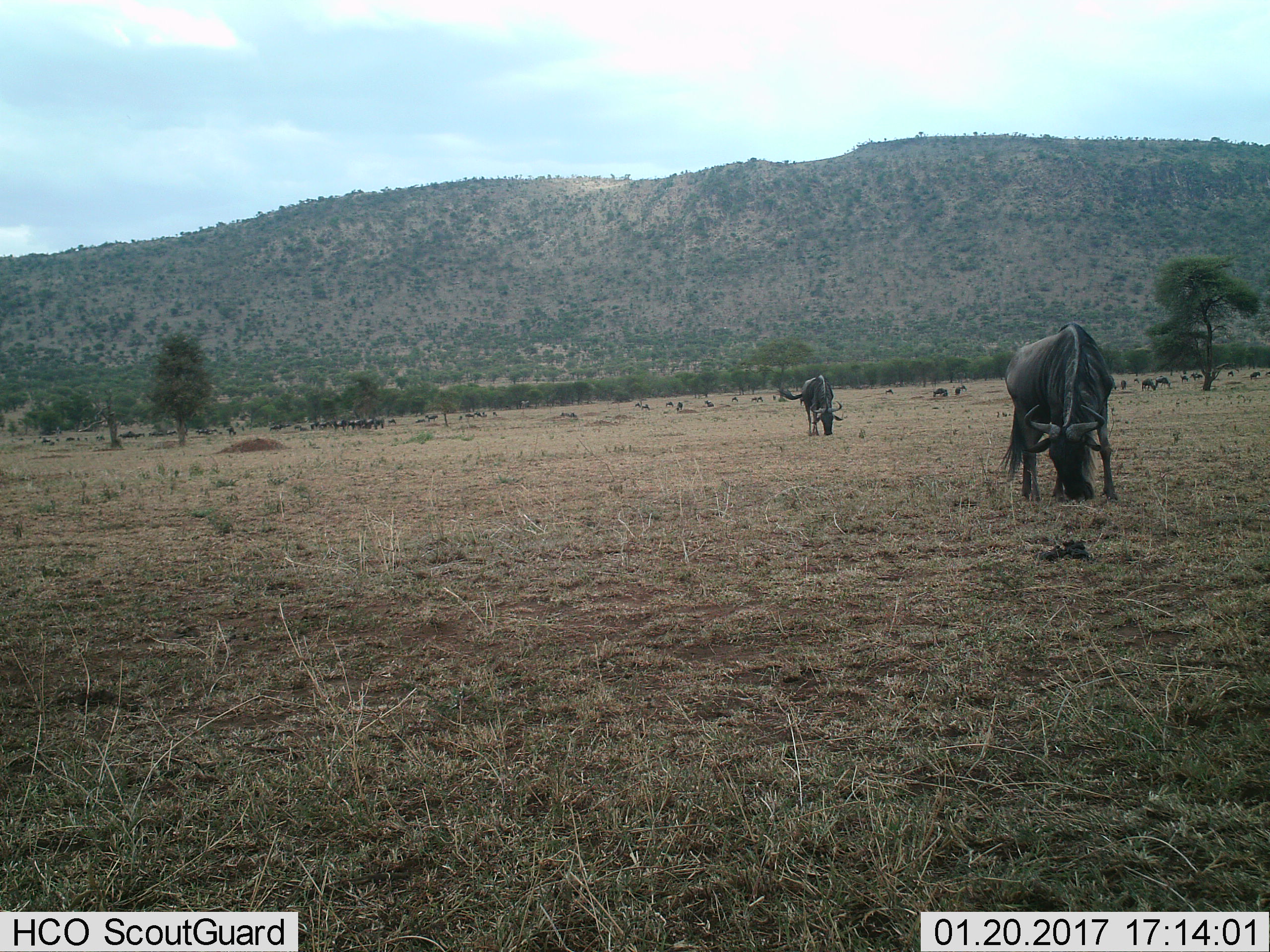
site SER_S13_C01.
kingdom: Animalia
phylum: Chordata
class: Mammalia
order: Artiodactyla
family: Bovidae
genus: Connochaetes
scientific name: Connochaetes taurinus taurinus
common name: blue wildebeest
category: wildebeestblue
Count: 11-50.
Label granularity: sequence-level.